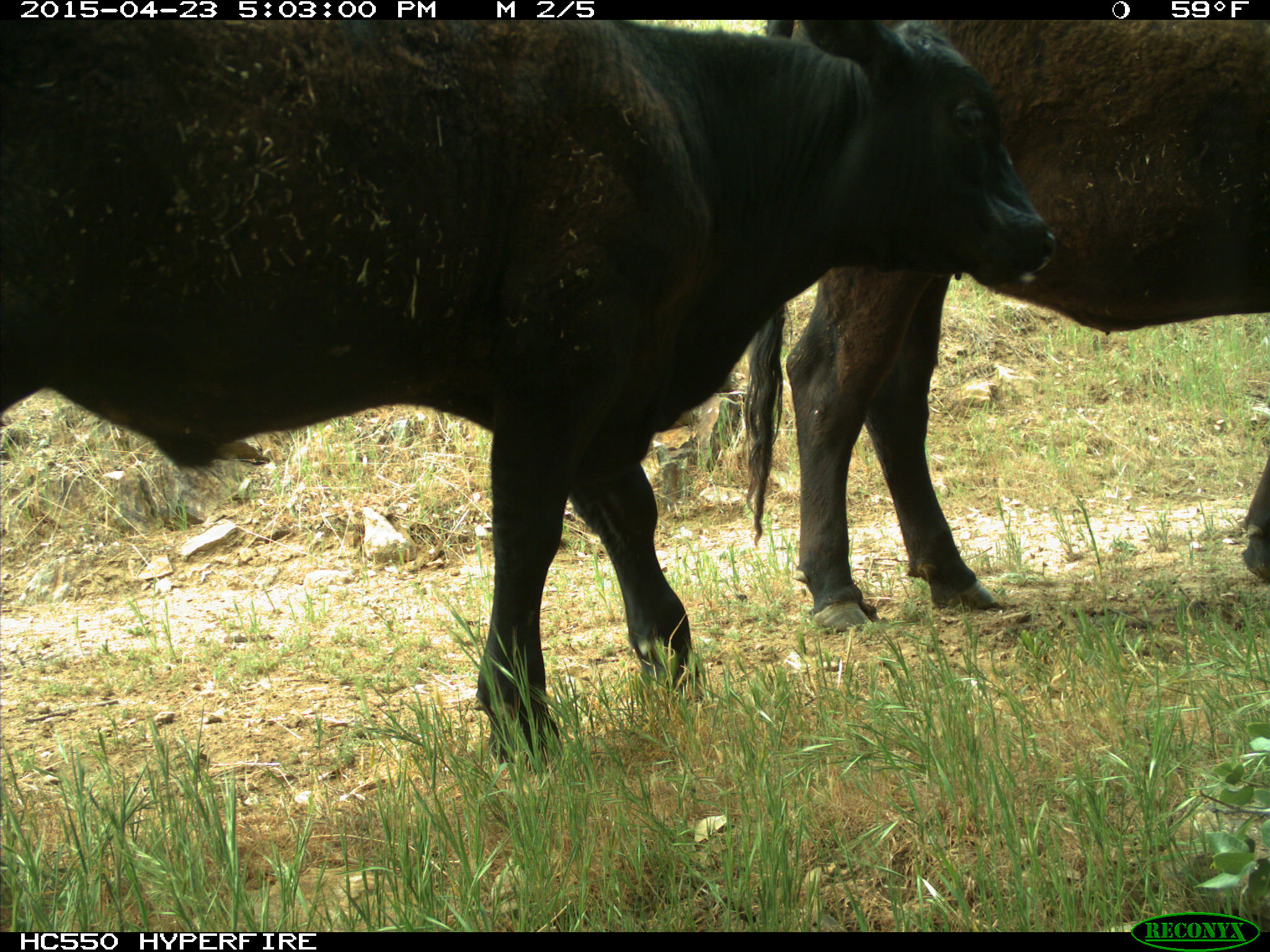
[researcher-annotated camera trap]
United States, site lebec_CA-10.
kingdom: Animalia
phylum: Chordata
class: Mammalia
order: Artiodactyla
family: Bovidae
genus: Bos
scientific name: Bos taurus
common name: domestic cow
Bos taurus (domestic cow).